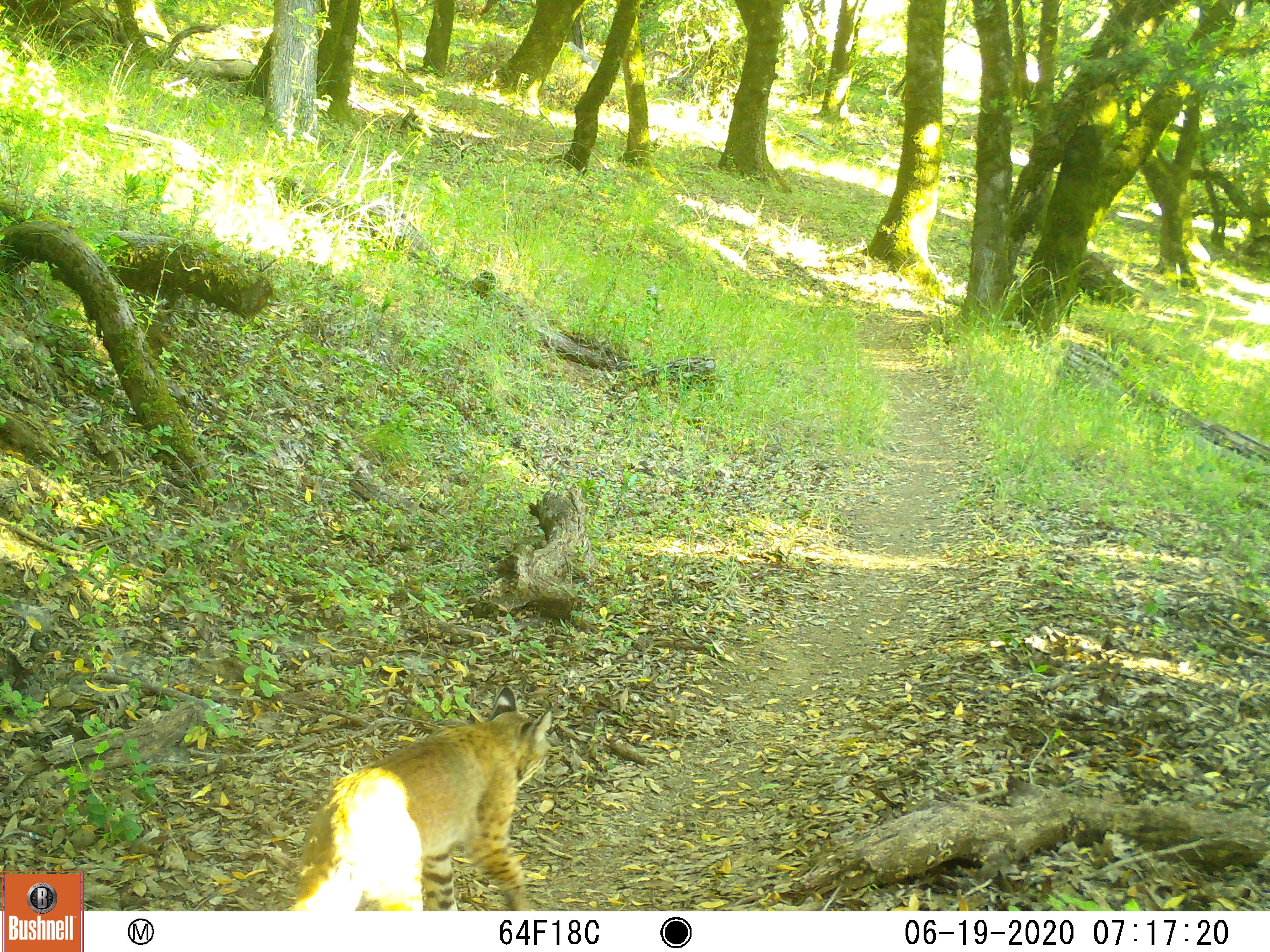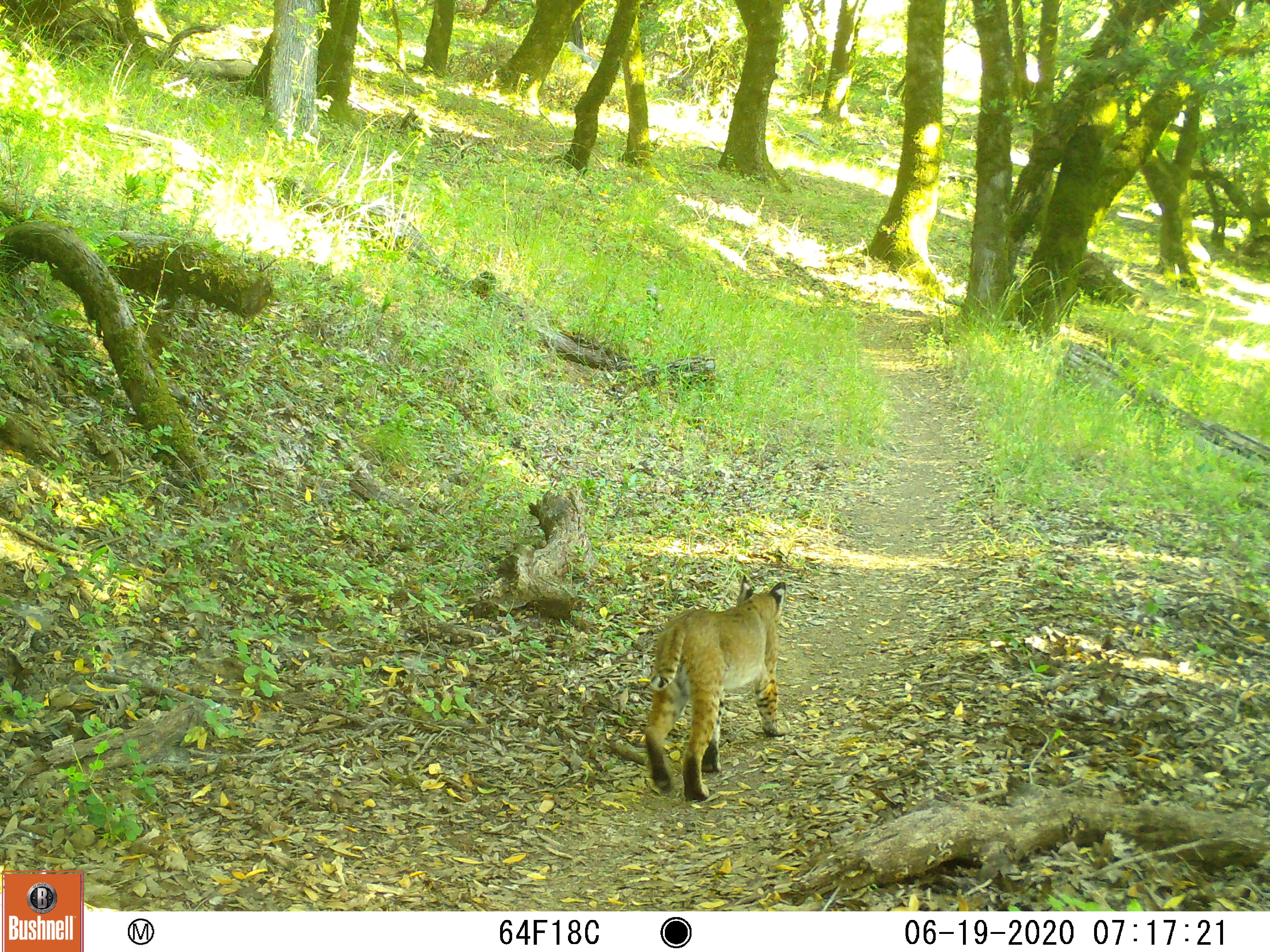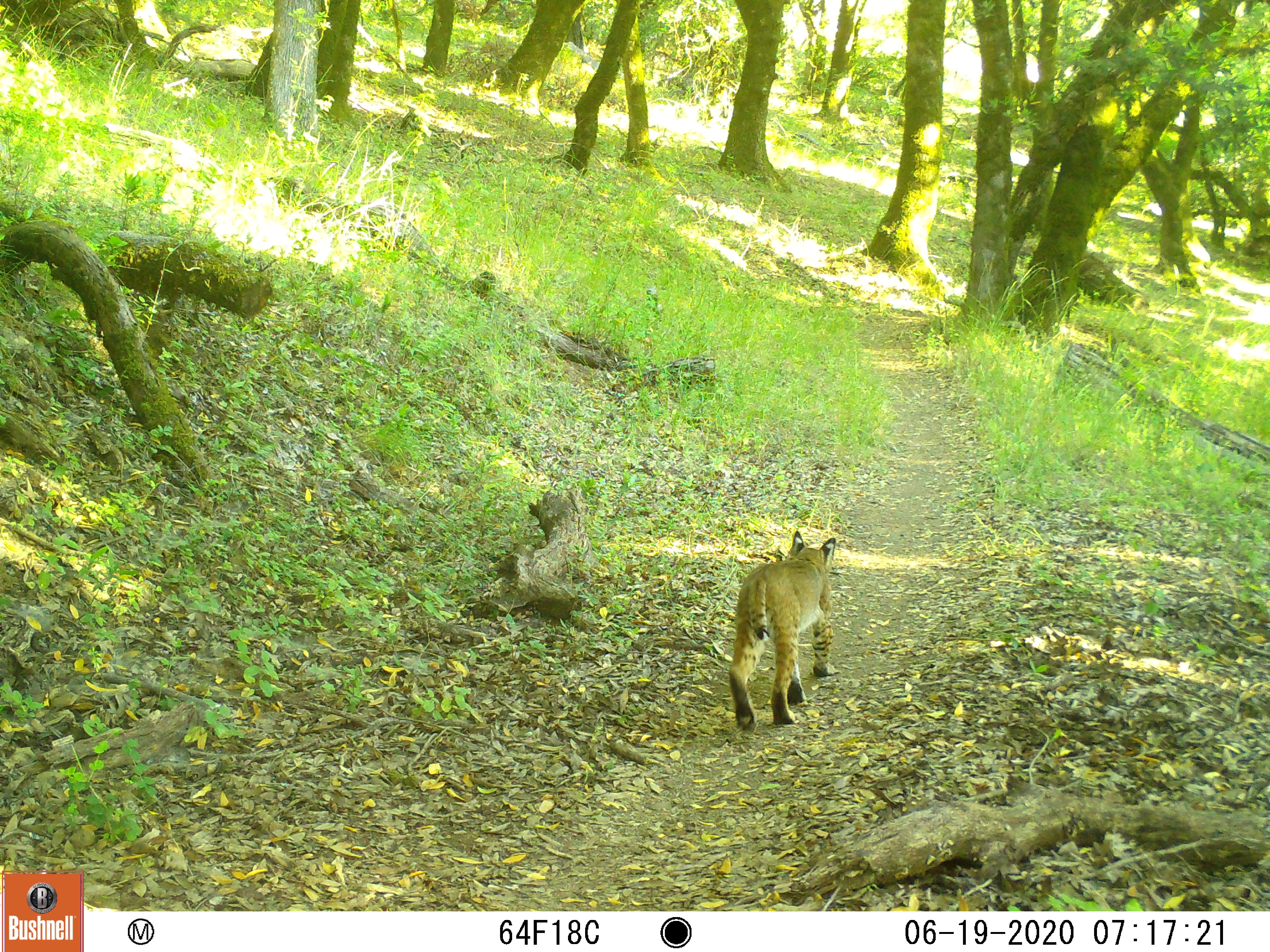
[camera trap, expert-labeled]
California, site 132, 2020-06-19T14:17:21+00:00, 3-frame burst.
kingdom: Animalia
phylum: Chordata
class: Mammalia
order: Carnivora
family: Felidae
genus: Lynx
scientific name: Lynx rufus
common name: bobcat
Bobcat (Lynx rufus).